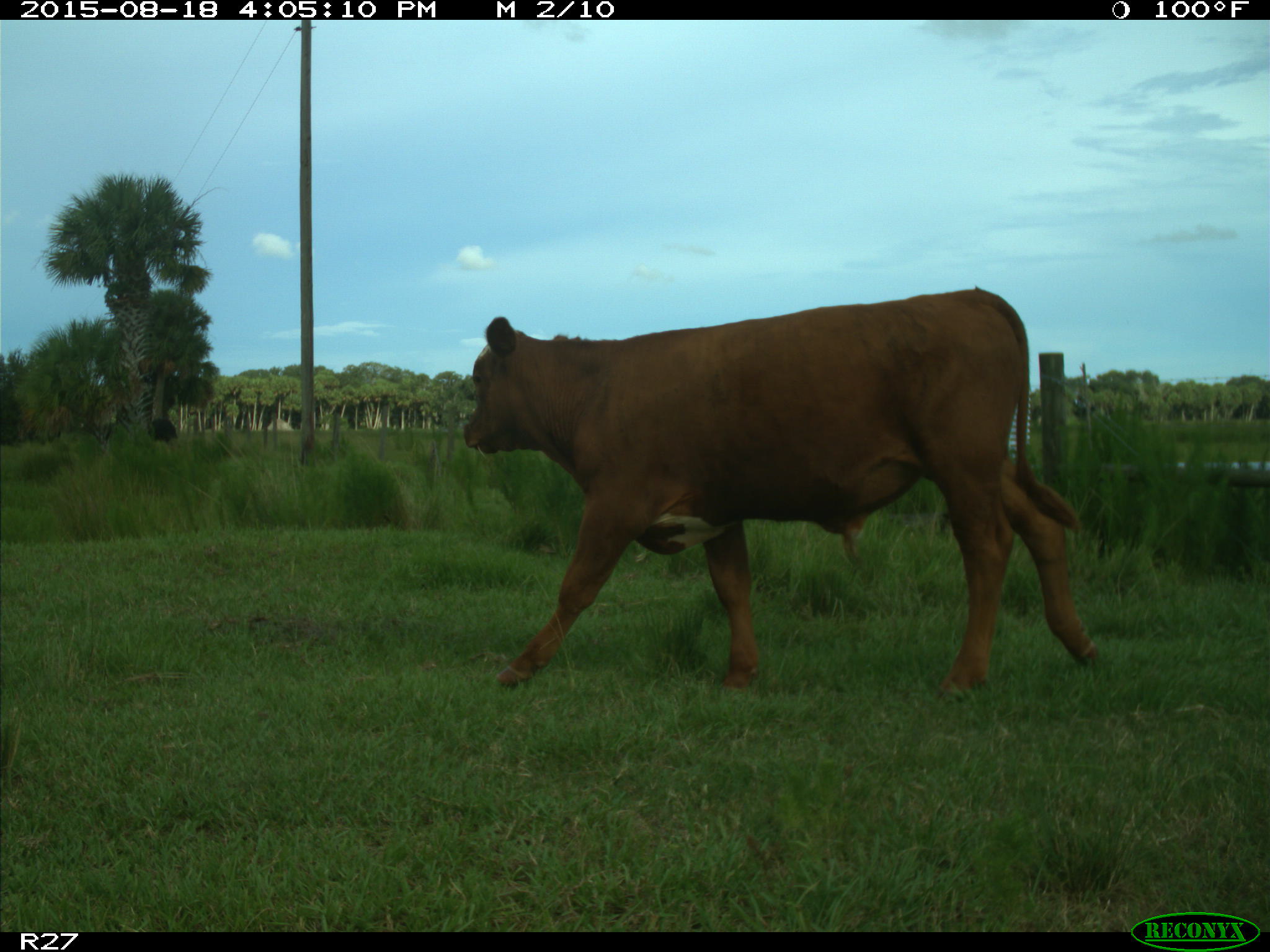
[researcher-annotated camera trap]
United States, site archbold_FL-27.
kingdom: Animalia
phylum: Chordata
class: Mammalia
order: Artiodactyla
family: Bovidae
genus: Bos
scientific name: Bos taurus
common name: domestic cow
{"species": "Bos taurus (domestic cow)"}